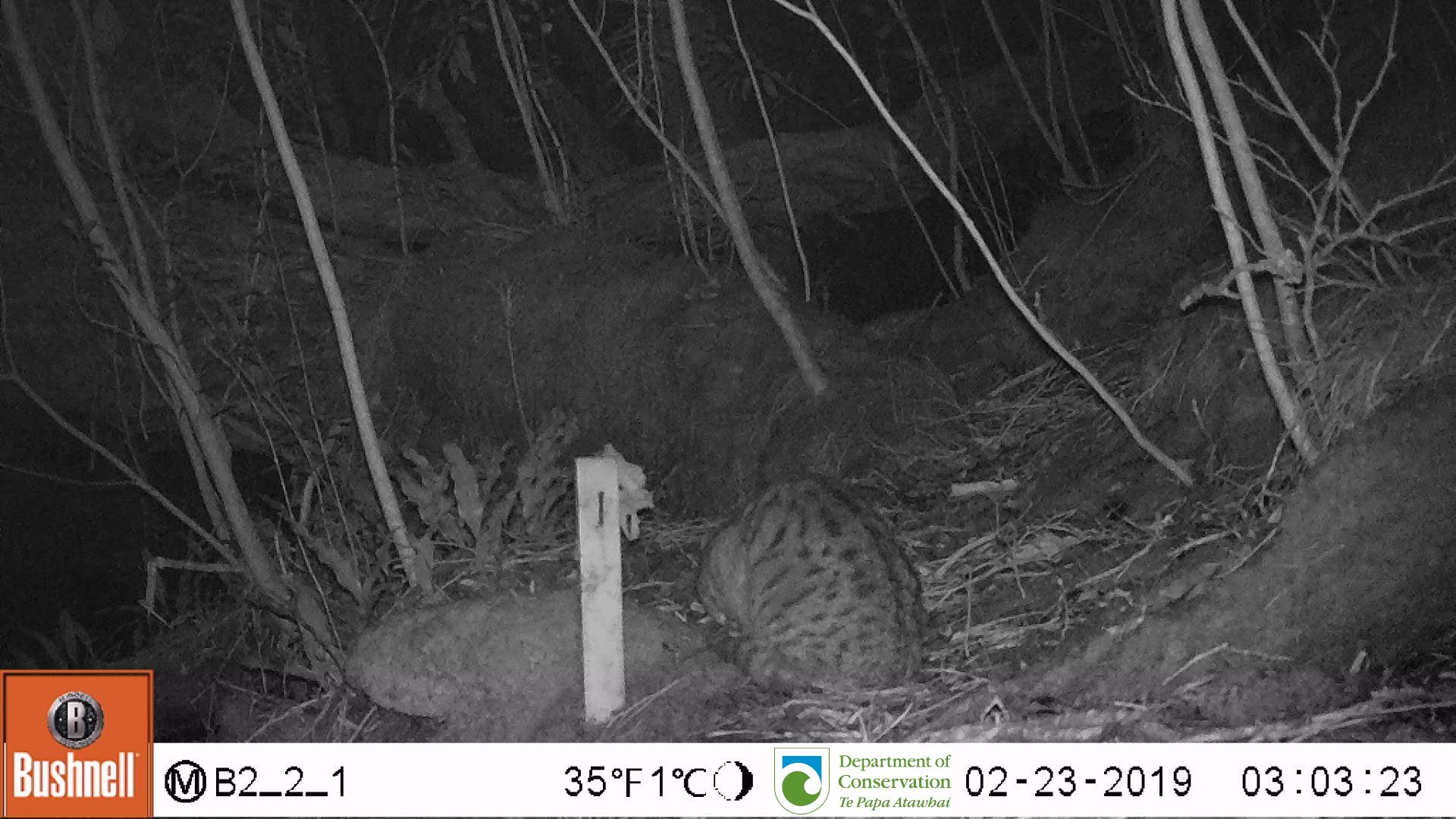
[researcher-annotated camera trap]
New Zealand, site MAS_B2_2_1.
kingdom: Animalia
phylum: Chordata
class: Mammalia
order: Carnivora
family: Felidae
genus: Felis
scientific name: Felis catus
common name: domestic cat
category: cat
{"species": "cat (domestic cat) (Felis catus)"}